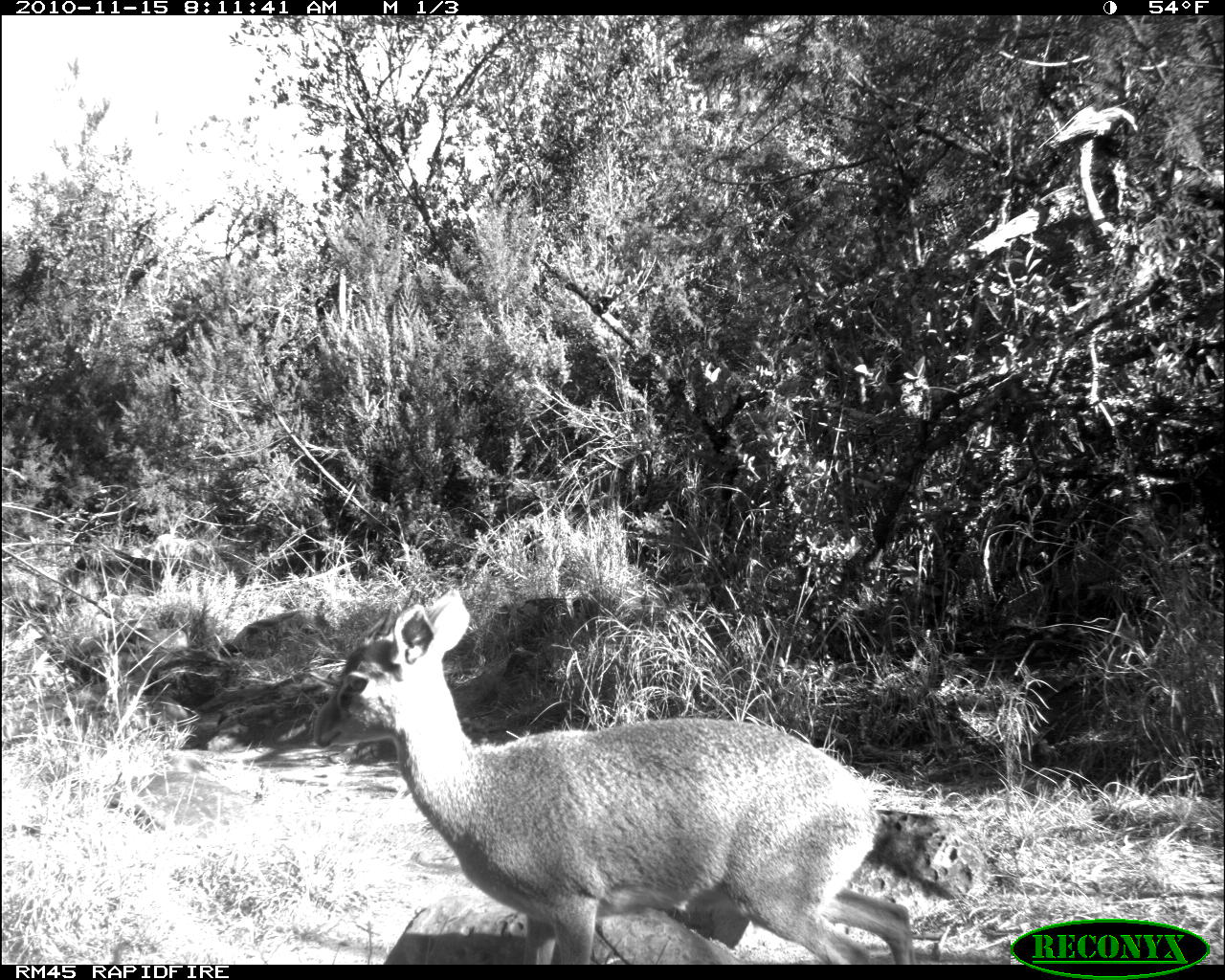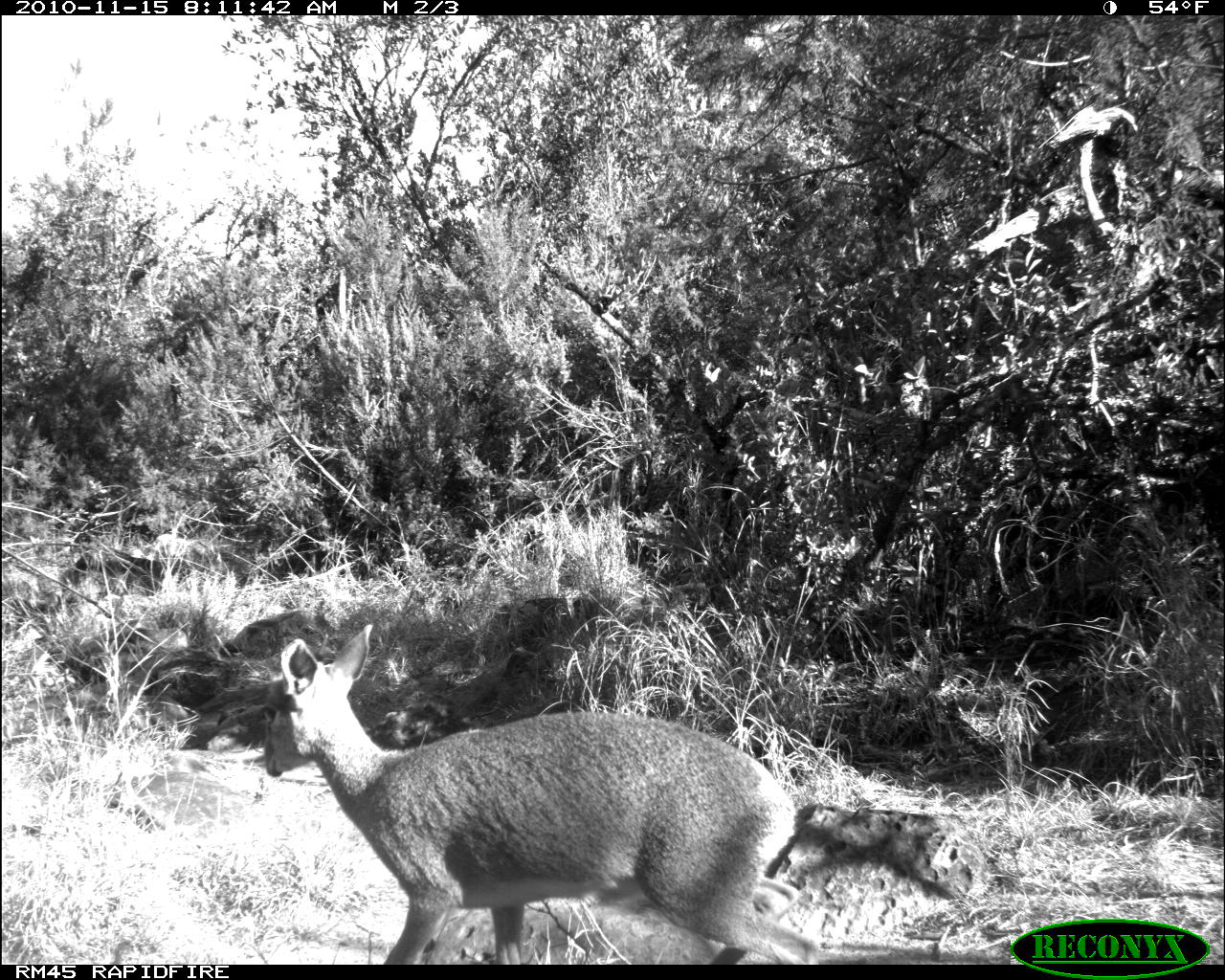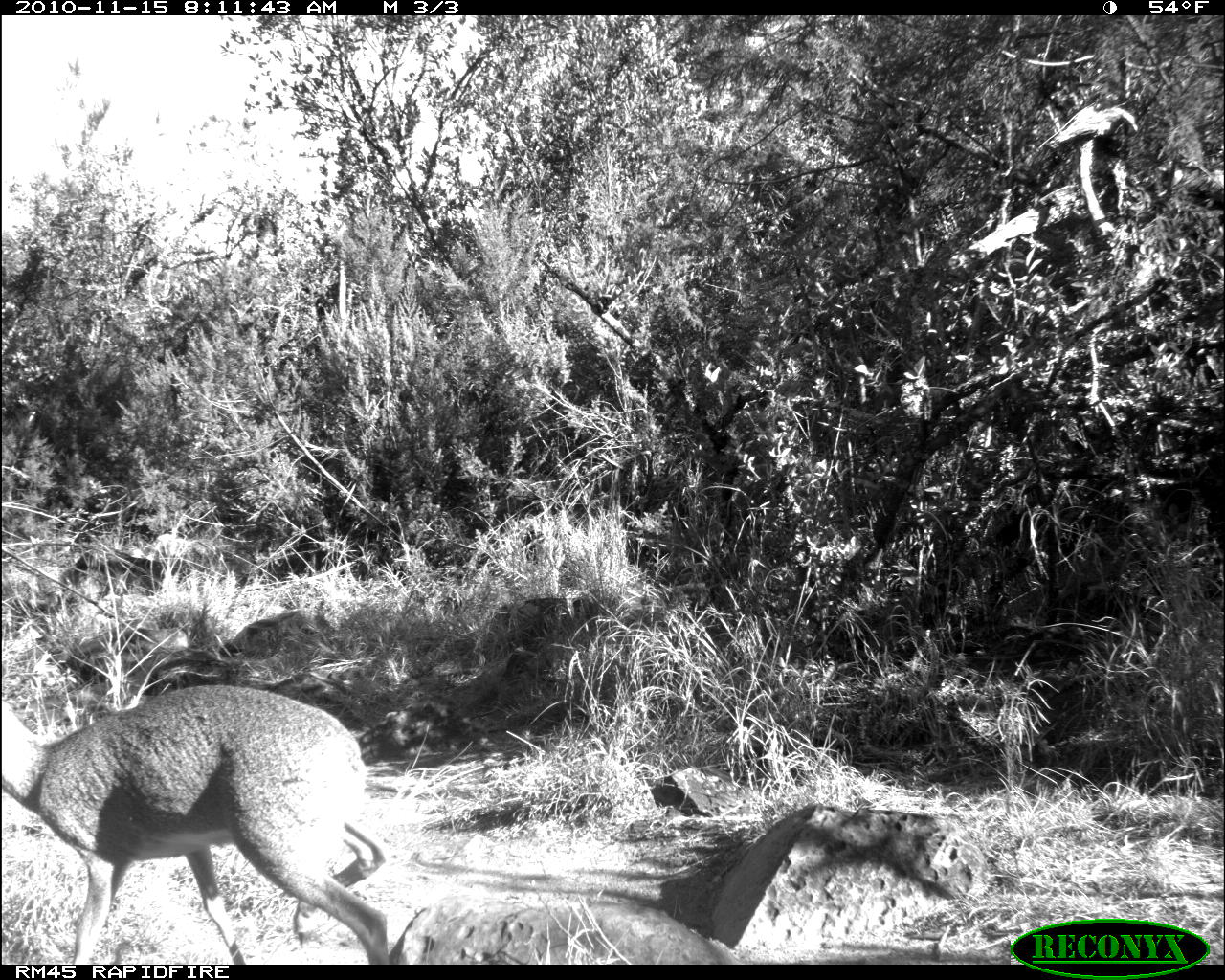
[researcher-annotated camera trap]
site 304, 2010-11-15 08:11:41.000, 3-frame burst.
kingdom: Animalia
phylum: Chordata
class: Mammalia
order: Artiodactyla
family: Bovidae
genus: Madoqua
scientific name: Madoqua guentheri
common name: günther's dik-dik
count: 1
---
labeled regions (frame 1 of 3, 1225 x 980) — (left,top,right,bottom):
madoqua guentheri: (308,586,912,965)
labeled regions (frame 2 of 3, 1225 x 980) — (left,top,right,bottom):
madoqua guentheri: (257,621,821,964)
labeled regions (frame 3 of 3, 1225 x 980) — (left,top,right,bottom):
madoqua guentheri: (0,682,392,964)